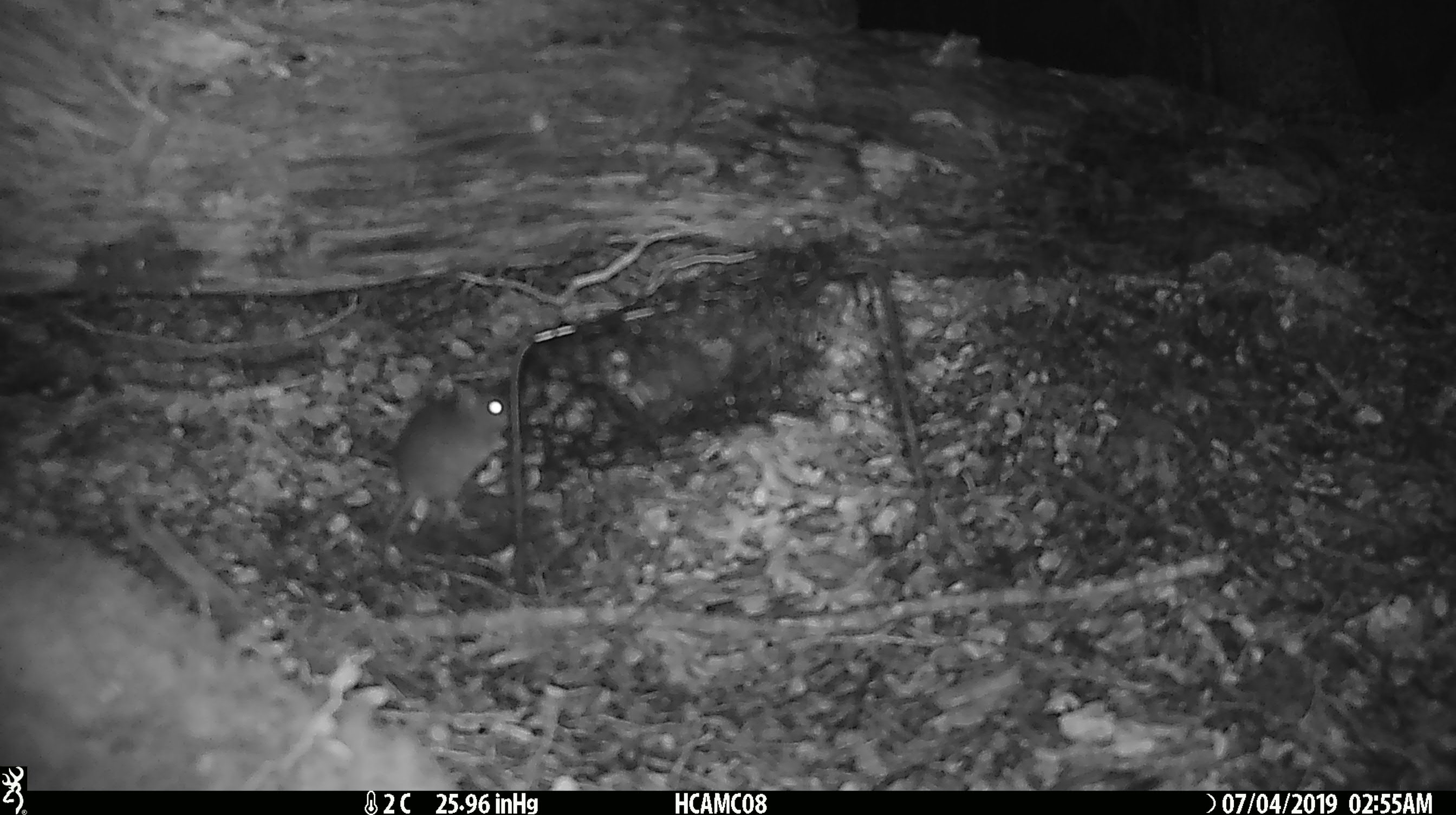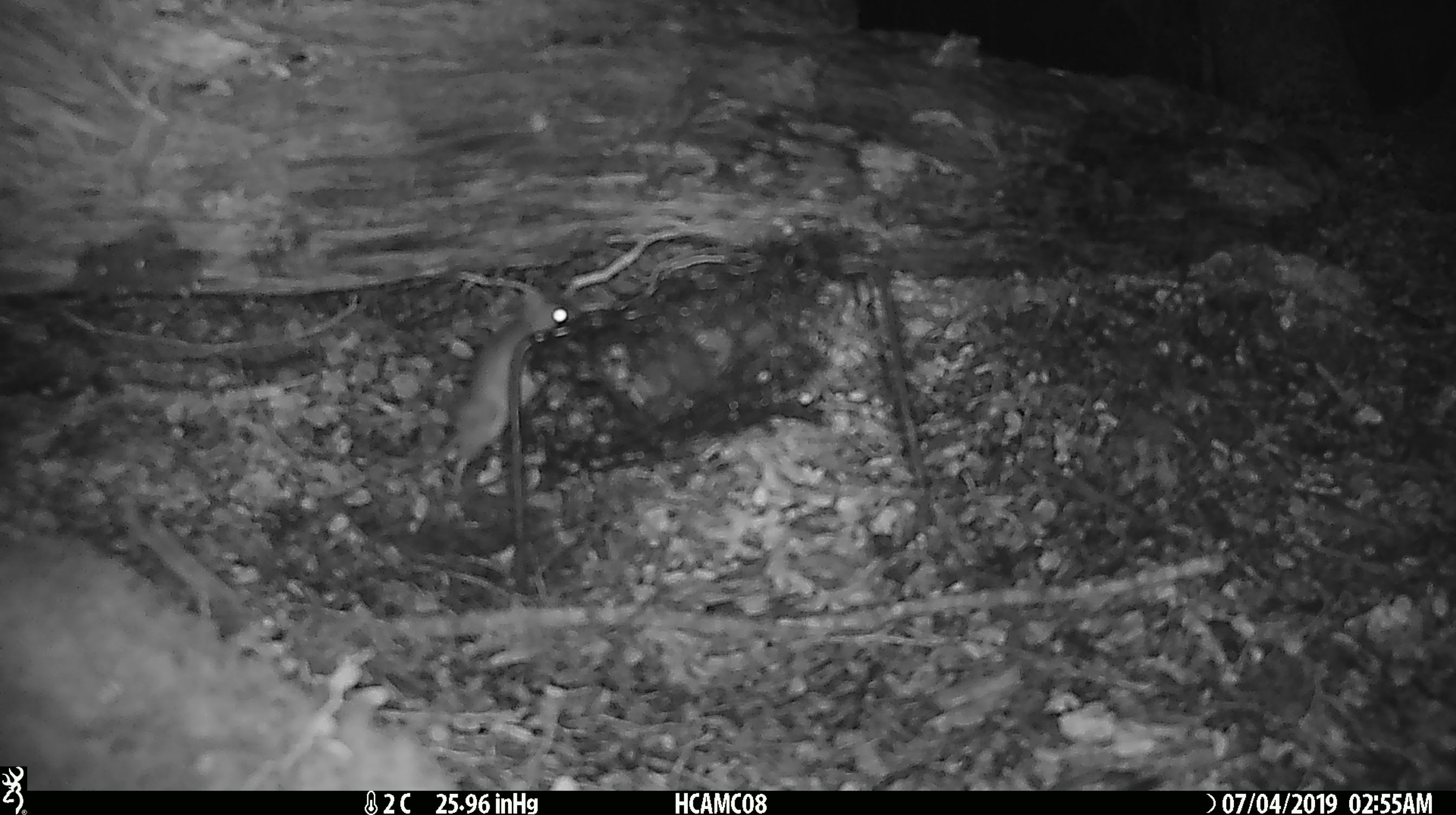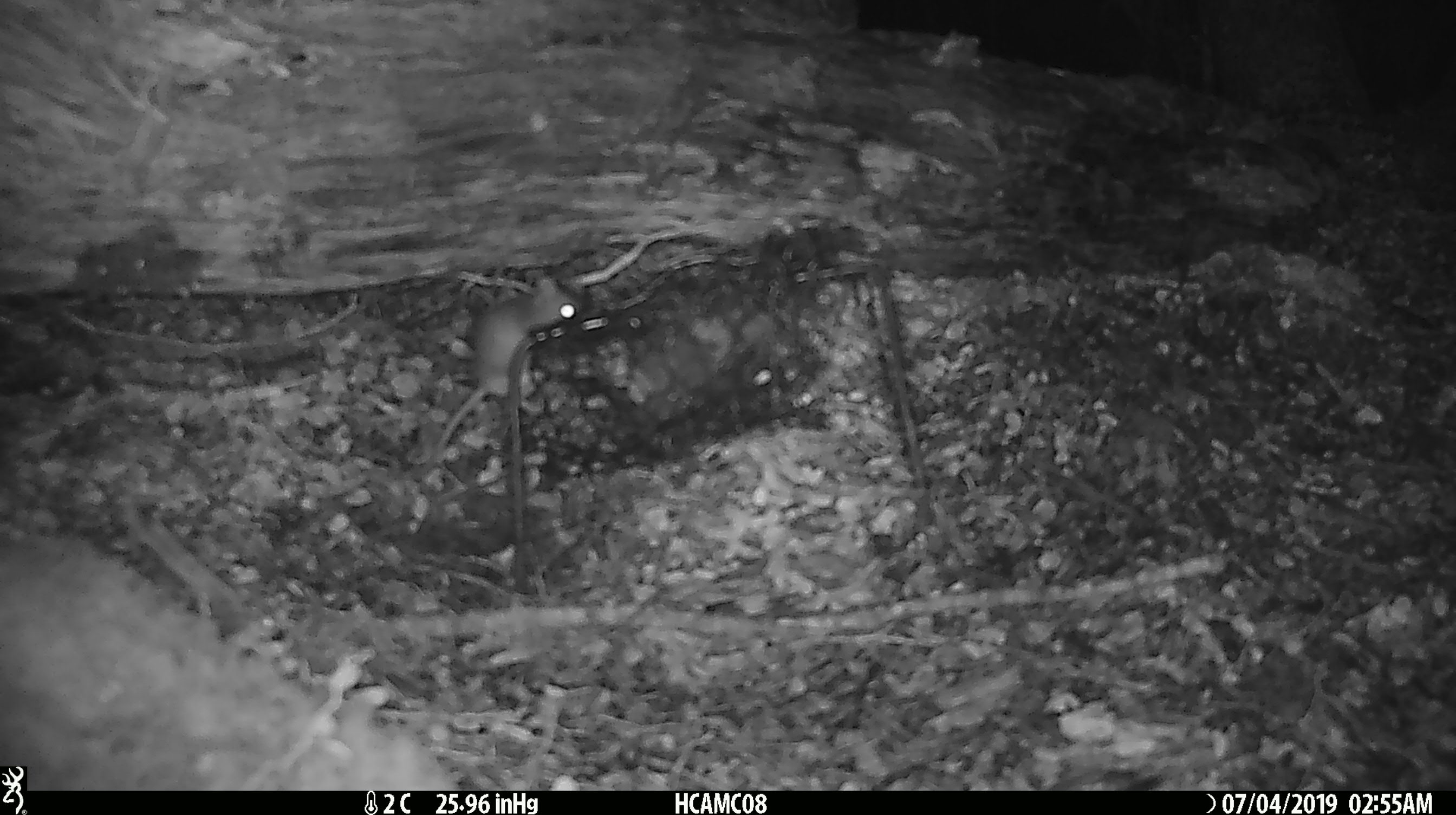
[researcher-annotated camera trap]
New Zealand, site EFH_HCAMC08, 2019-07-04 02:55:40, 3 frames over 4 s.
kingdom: Animalia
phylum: Chordata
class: Mammalia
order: Rodentia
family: Muridae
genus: Mus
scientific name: Mus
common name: mouse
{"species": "mouse (Mus)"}